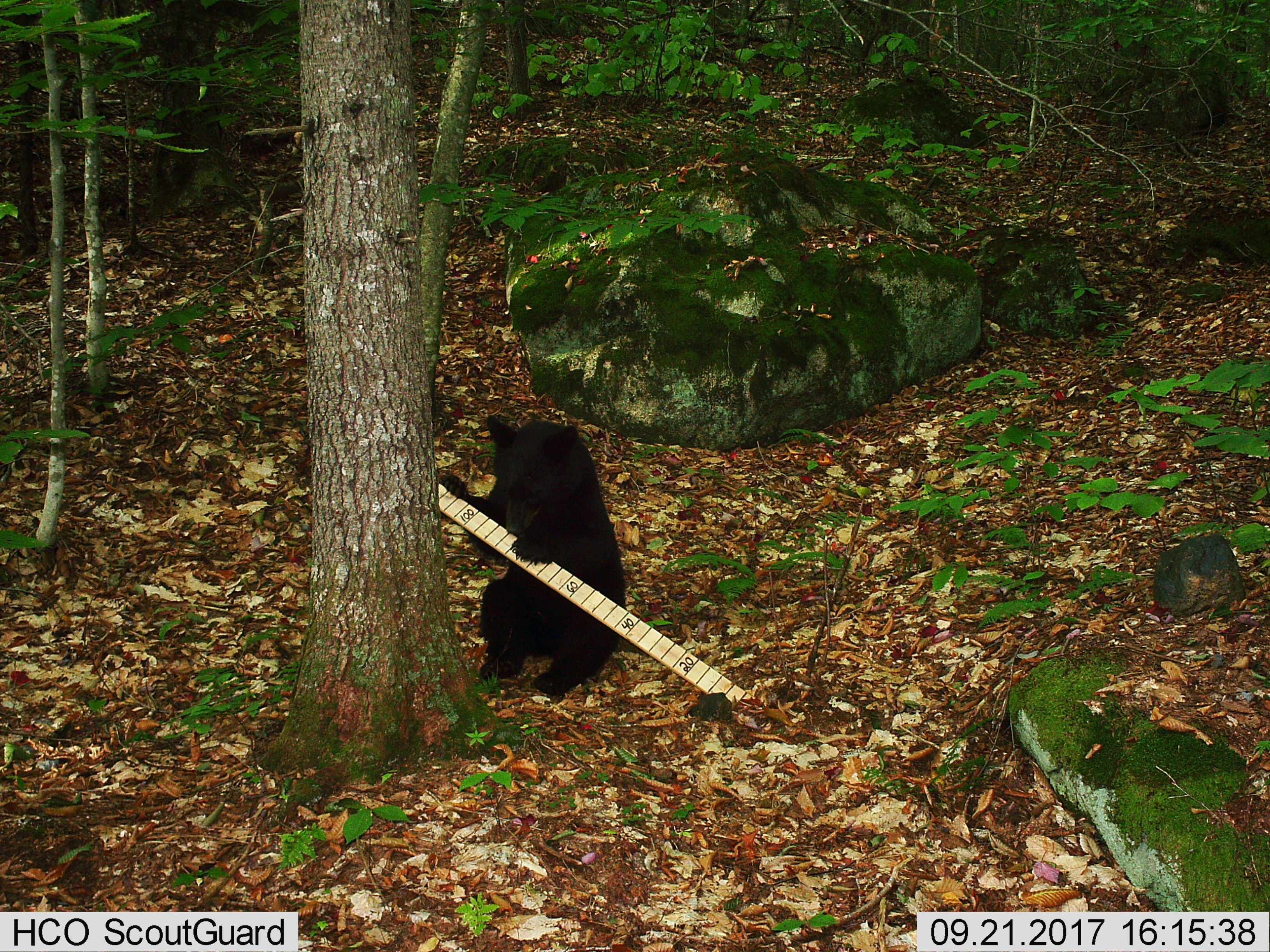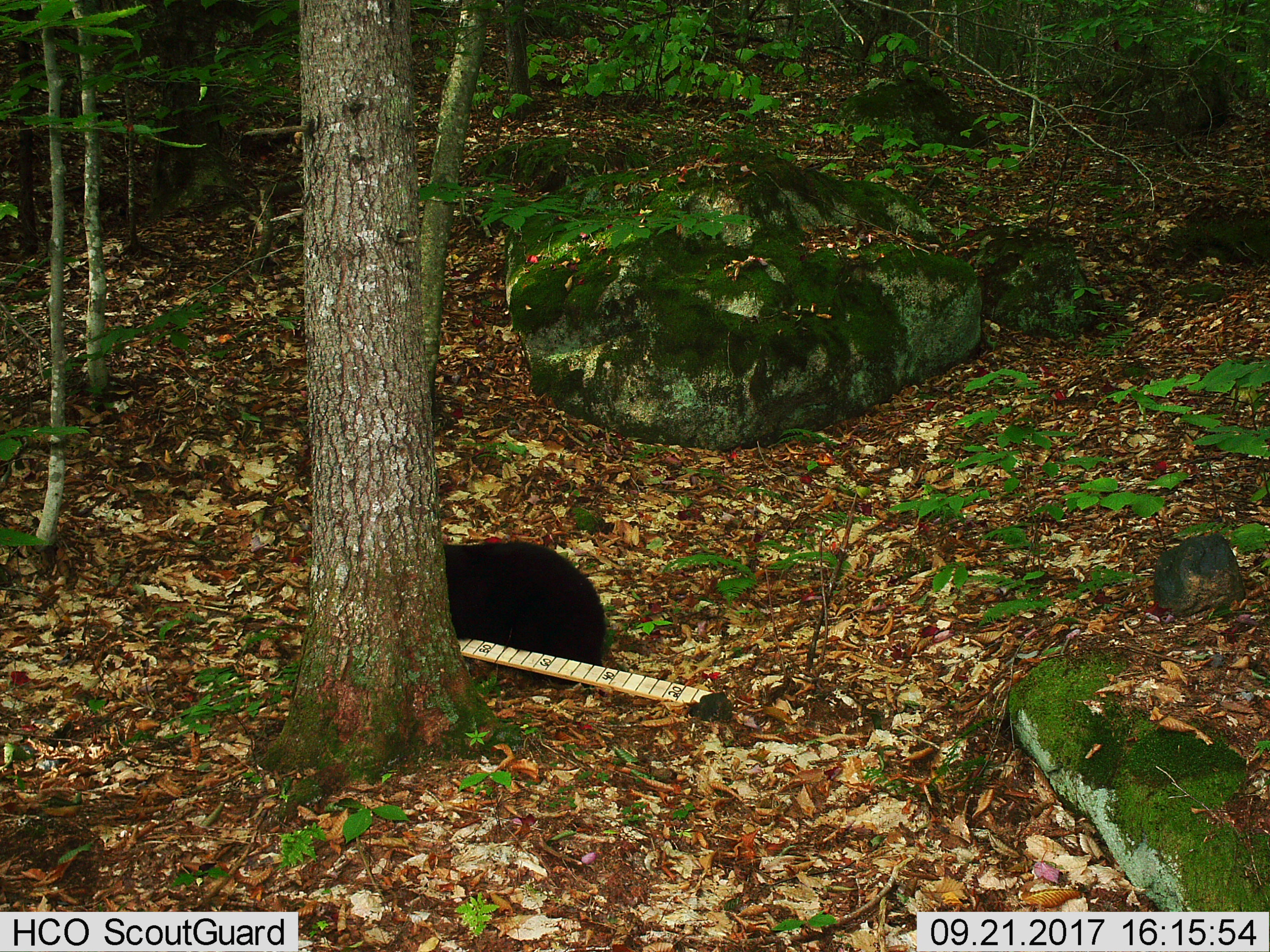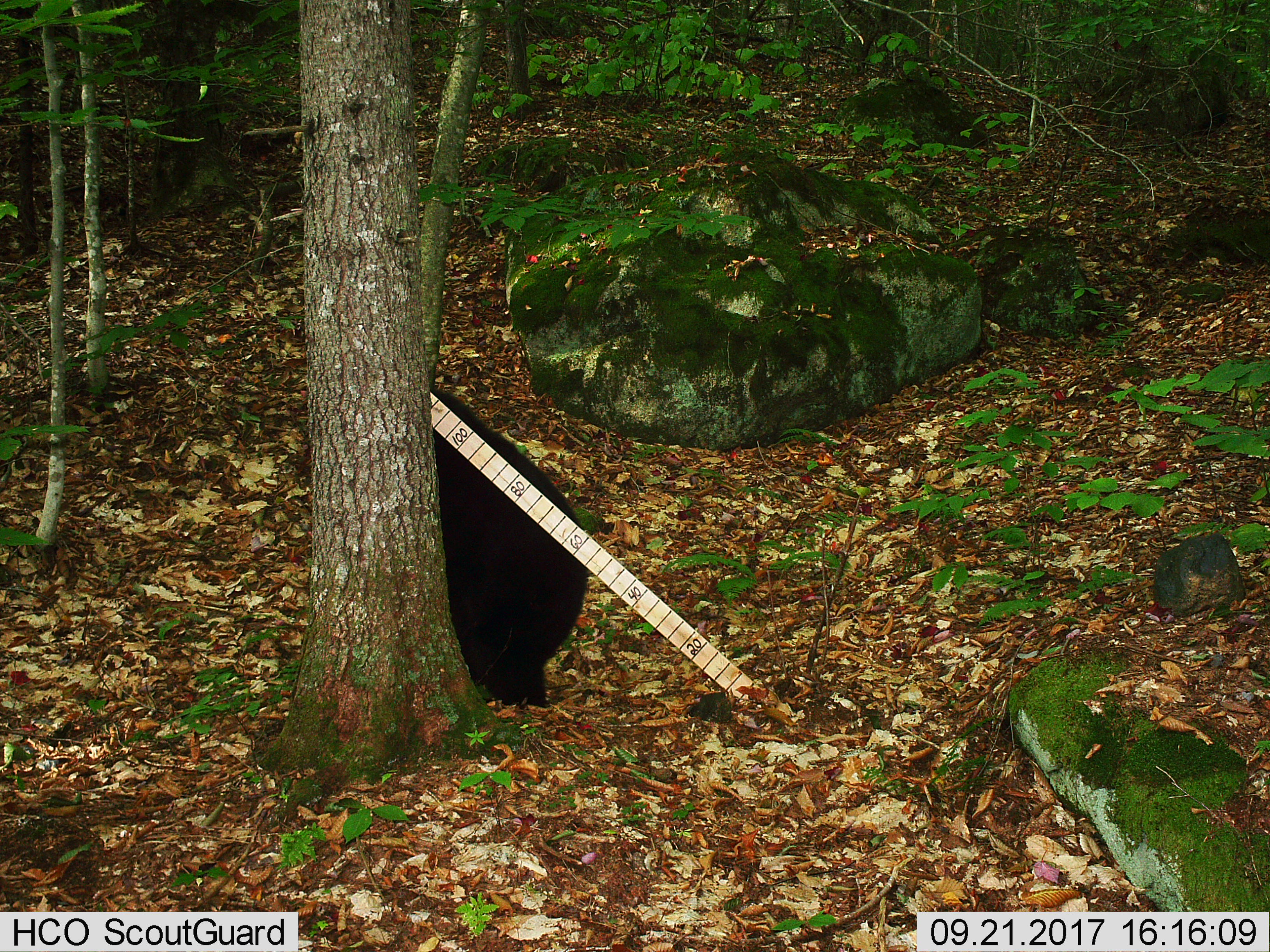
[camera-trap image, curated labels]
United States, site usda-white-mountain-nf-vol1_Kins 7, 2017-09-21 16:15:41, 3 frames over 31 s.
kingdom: Animalia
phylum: Chordata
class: Mammalia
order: Carnivora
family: Ursidae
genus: Ursus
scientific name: Ursus americanus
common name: black bear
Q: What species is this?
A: Black bear (Ursus americanus).